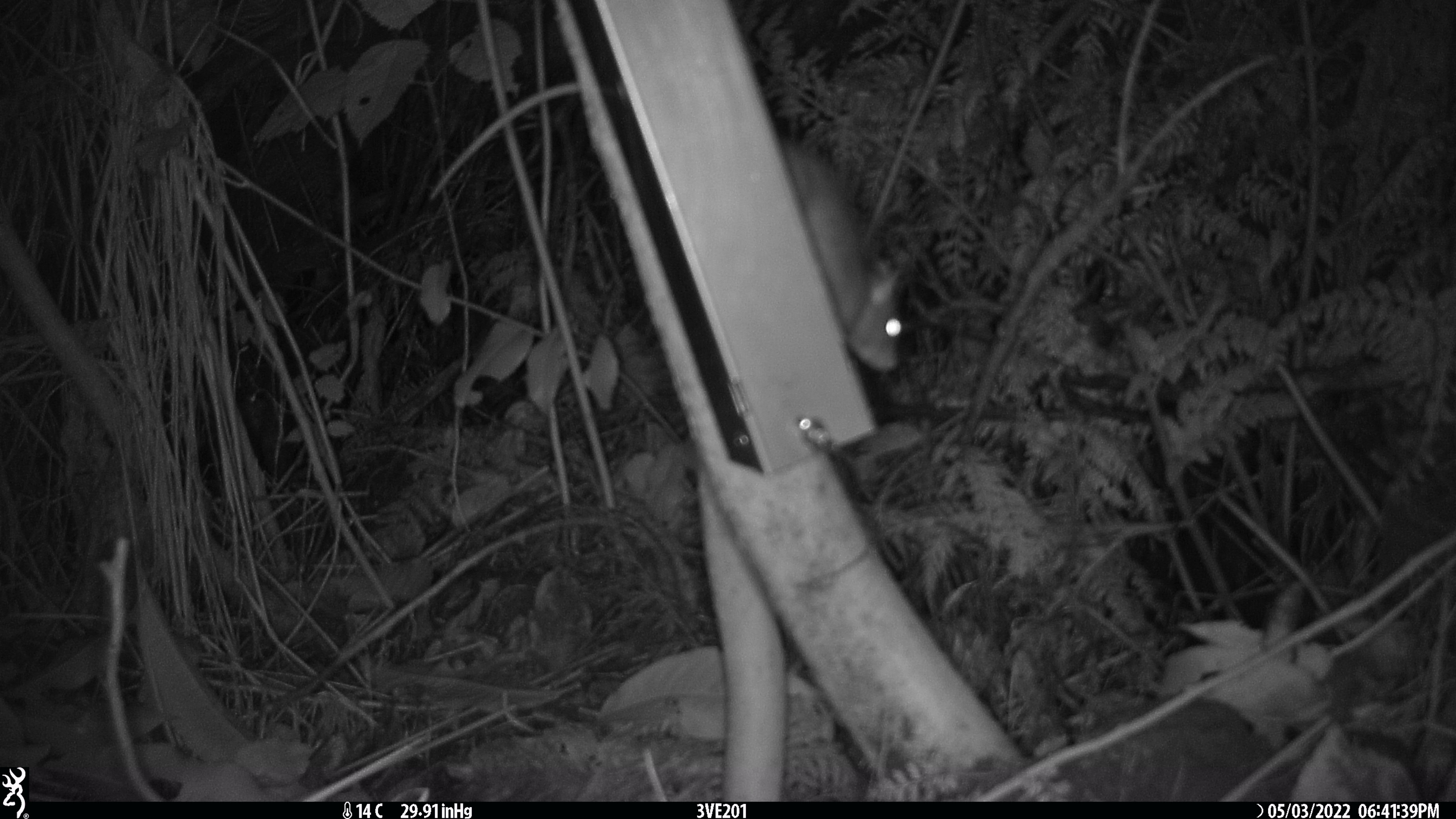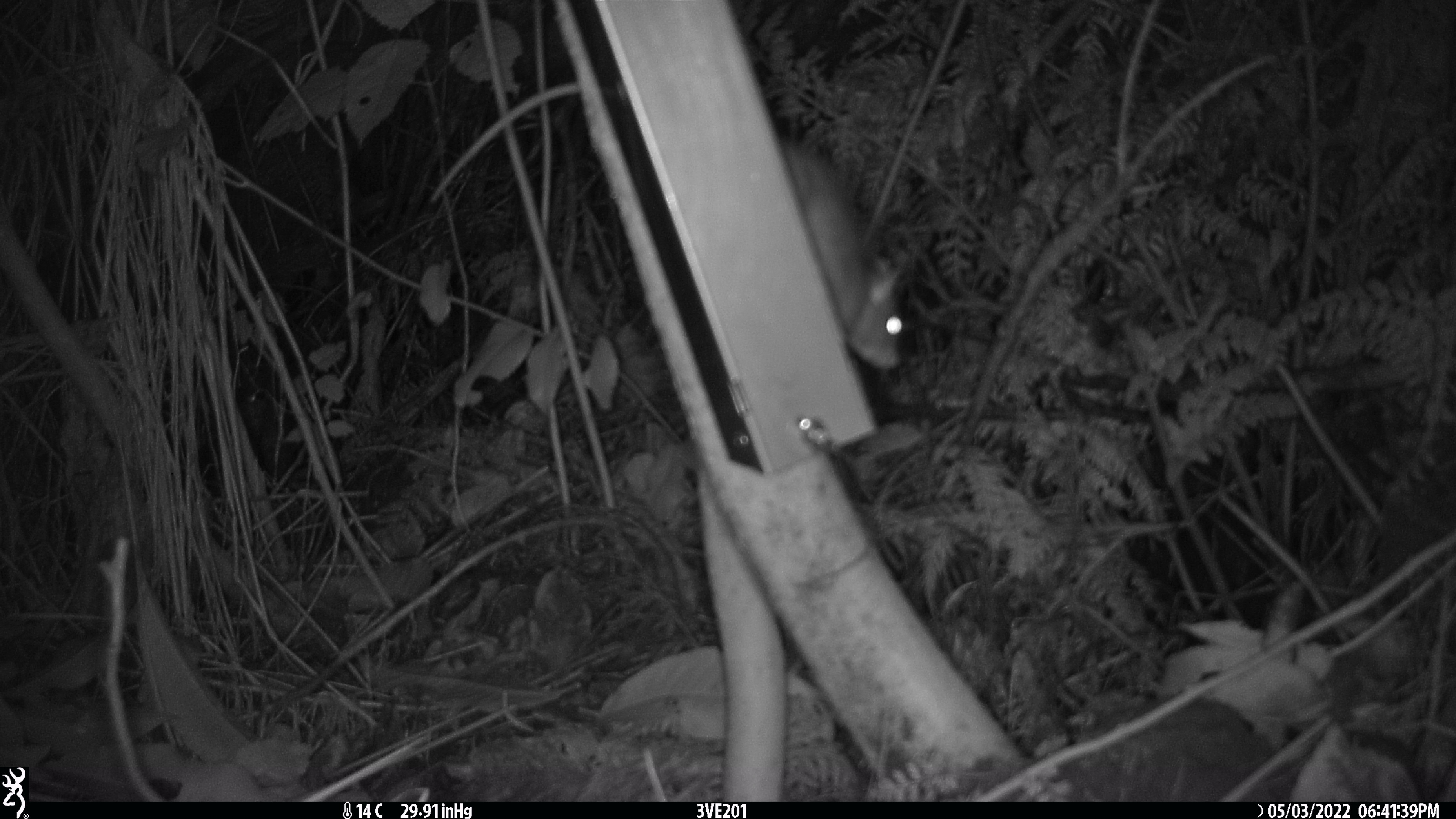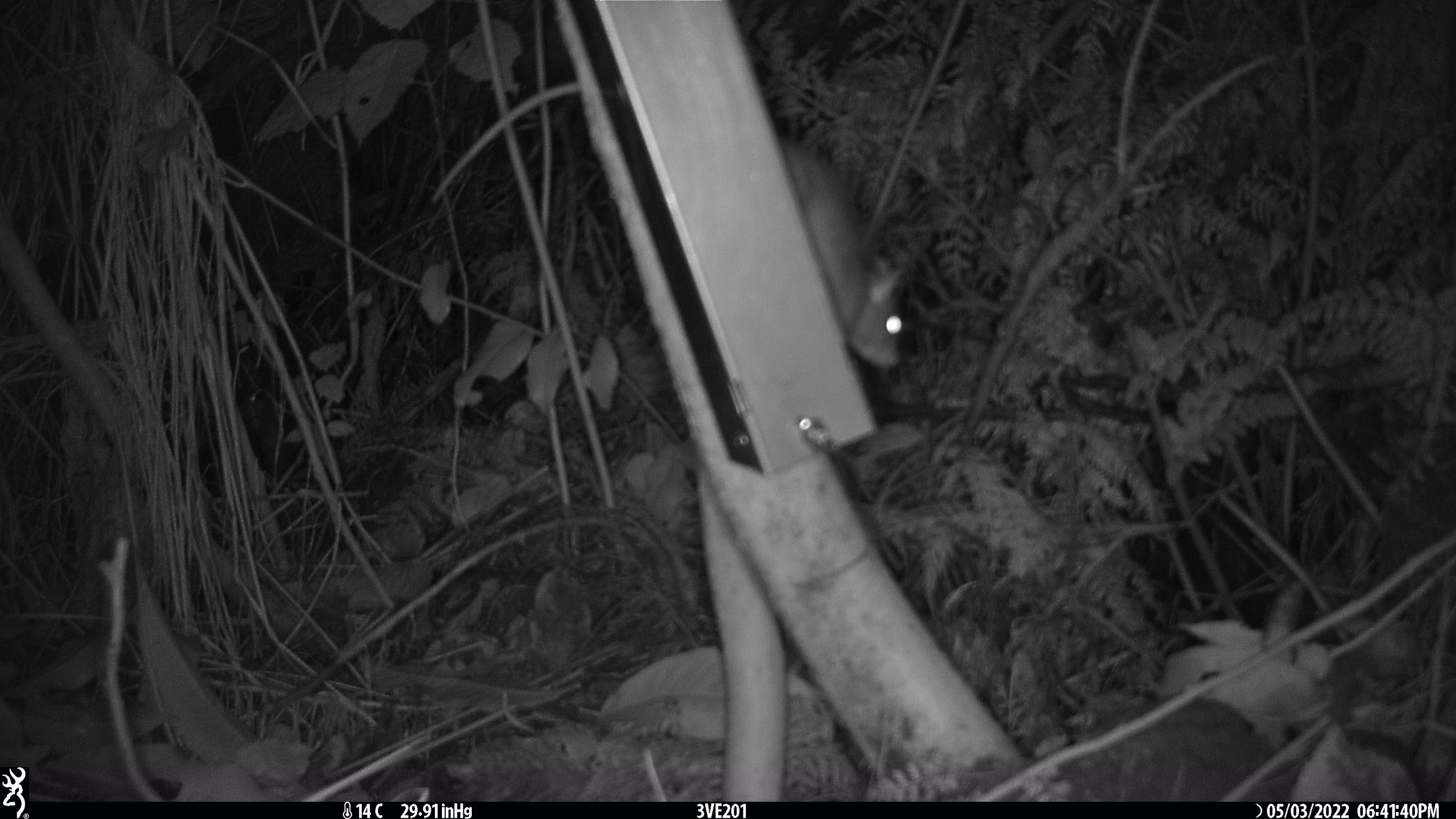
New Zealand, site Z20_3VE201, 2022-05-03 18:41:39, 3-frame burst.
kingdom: Animalia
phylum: Chordata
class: Mammalia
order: Rodentia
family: Muridae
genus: Rattus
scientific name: Rattus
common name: rat